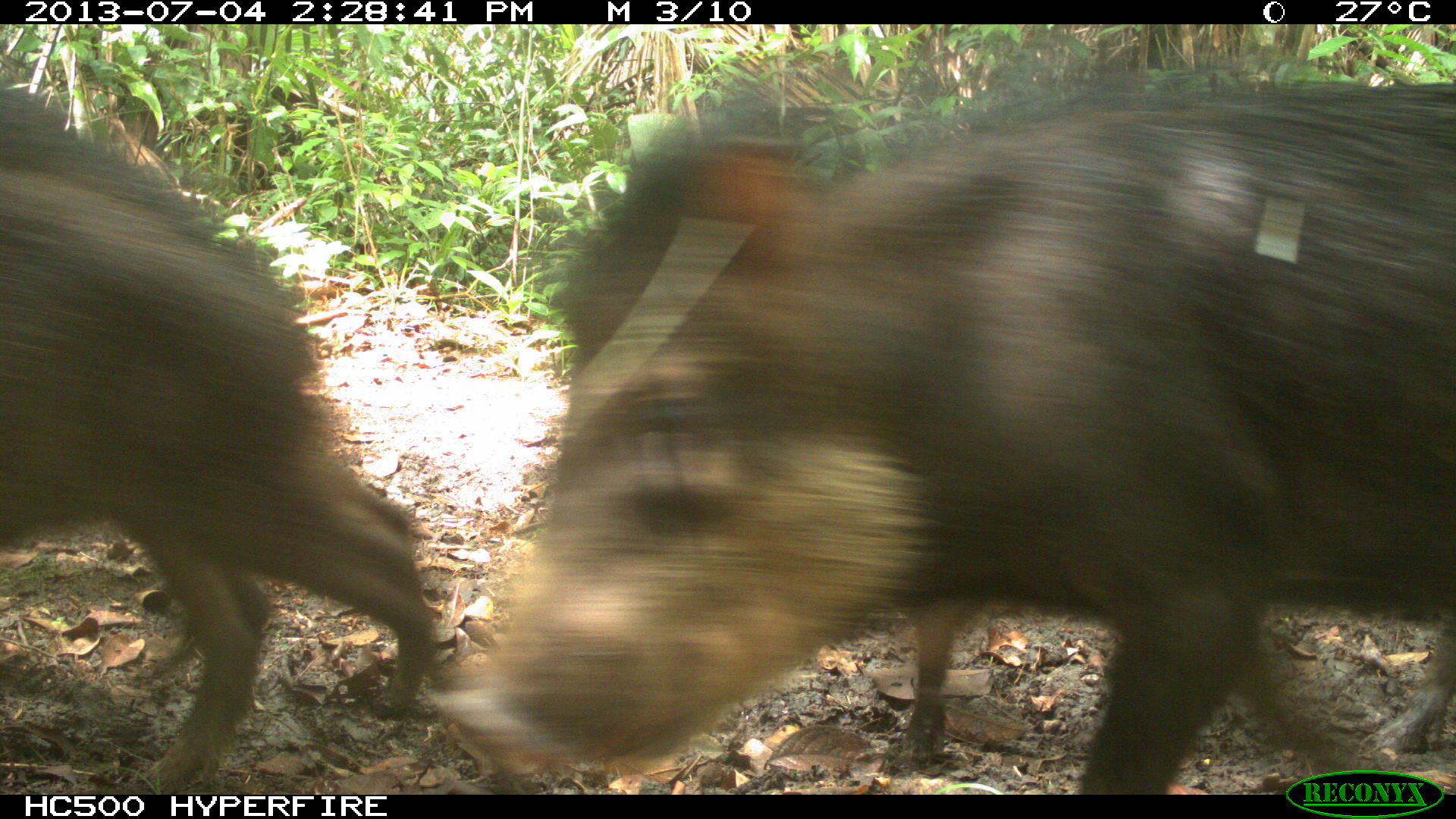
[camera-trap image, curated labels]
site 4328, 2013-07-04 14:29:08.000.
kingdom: Animalia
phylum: Chordata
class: Mammalia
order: Artiodactyla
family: Tayassuidae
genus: Tayassu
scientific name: Tayassu pecari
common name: white-lipped peccary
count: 44